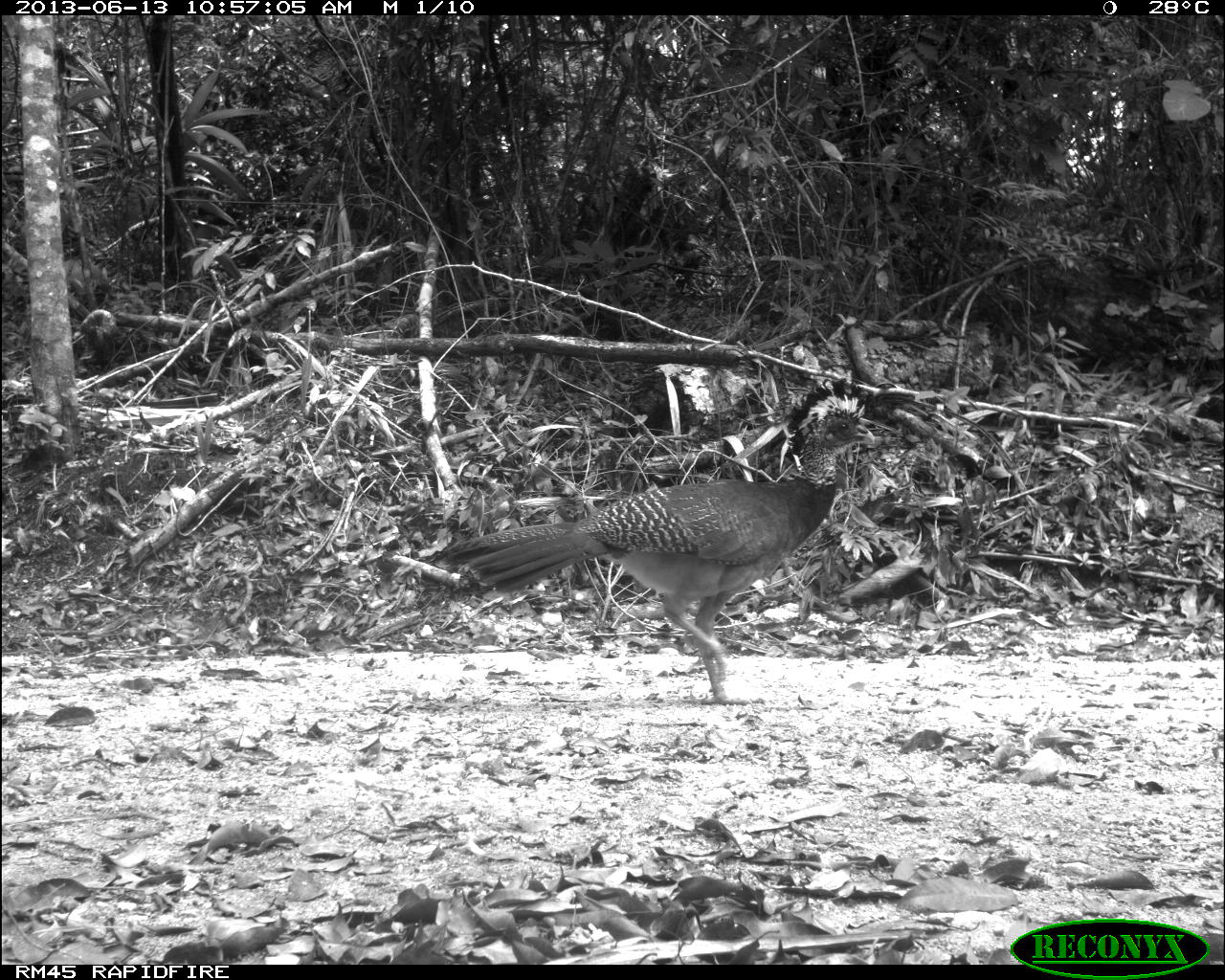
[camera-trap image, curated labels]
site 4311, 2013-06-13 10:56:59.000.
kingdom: Animalia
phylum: Chordata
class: Aves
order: Galliformes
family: Cracidae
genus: Crax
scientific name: Crax rubra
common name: great curassow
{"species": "Crax rubra (great curassow)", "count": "1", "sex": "female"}